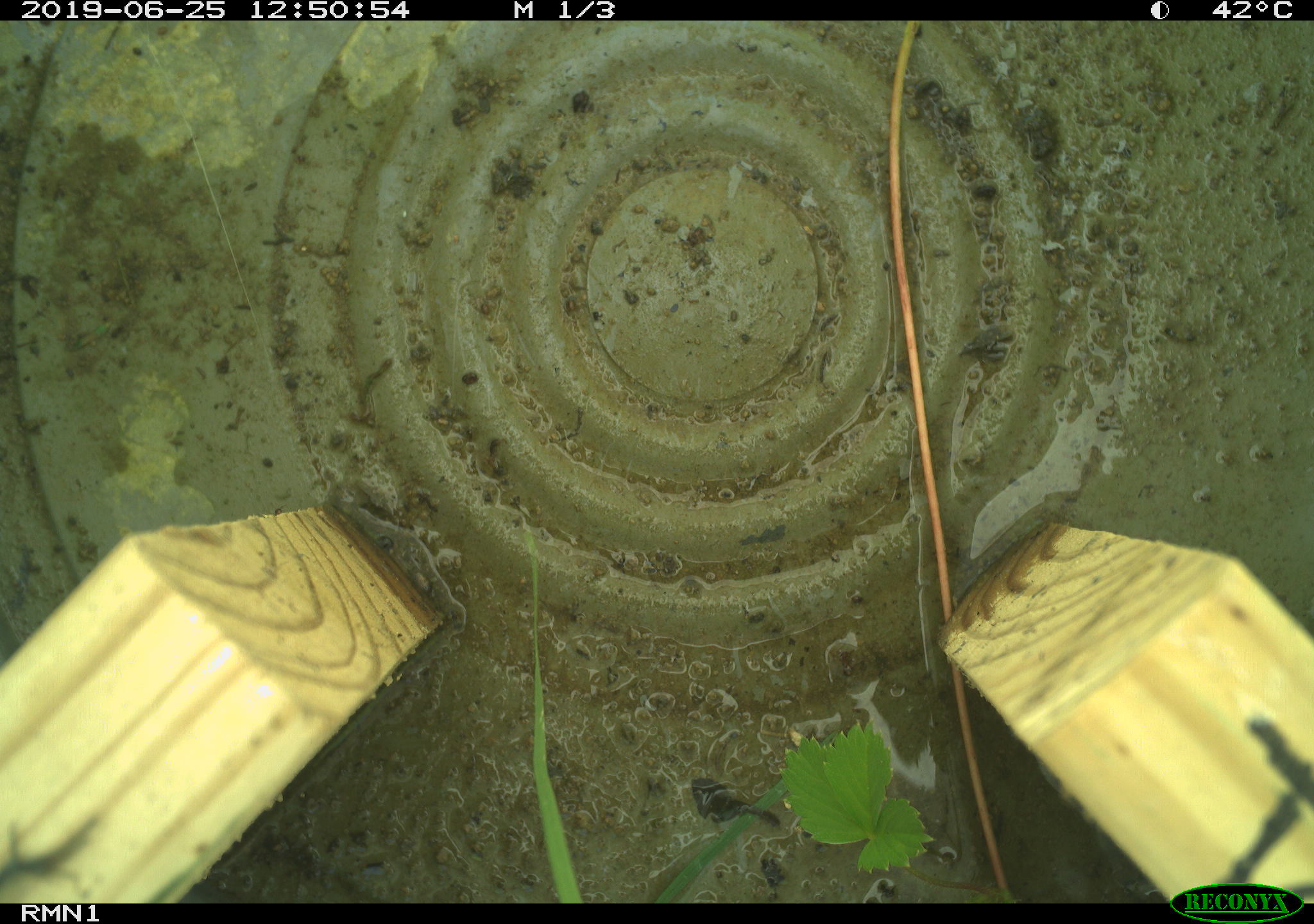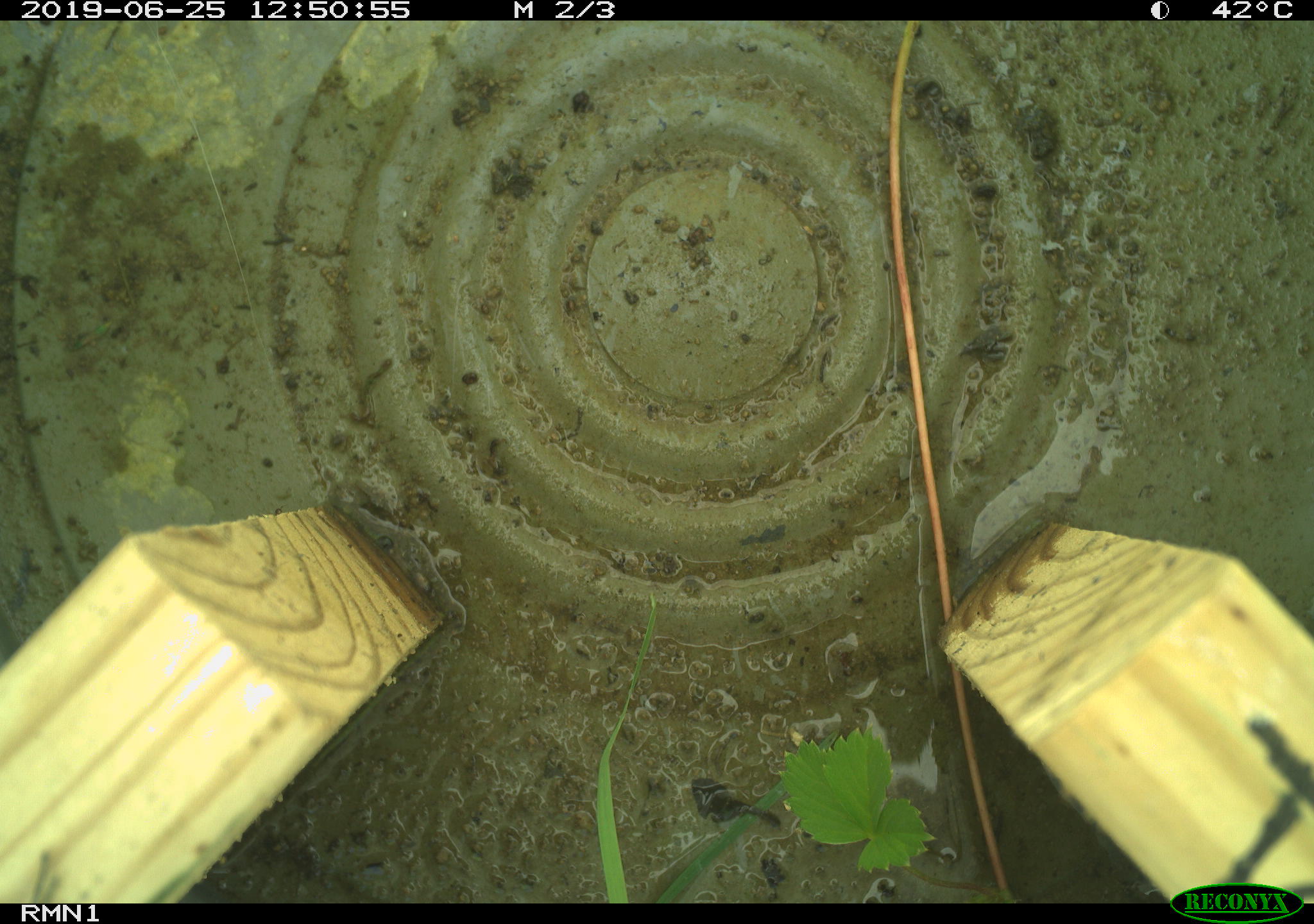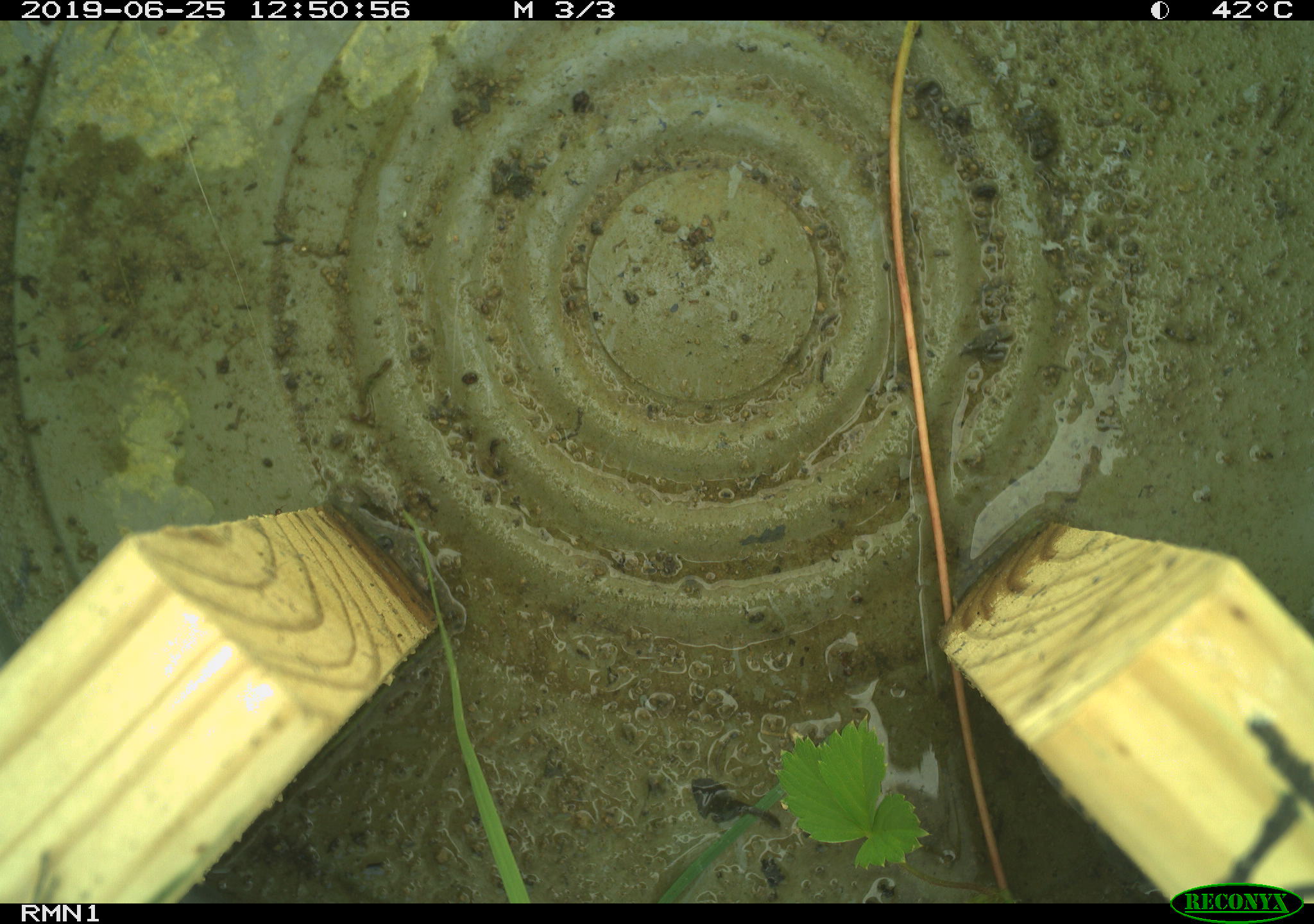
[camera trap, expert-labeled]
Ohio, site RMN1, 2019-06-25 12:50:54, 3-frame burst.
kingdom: Animalia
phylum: Chordata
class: Reptilia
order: Squamata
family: Scincidae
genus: Plestiodon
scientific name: Plestiodon fasciatus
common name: common five-lined skink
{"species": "common five-lined skink (Plestiodon fasciatus)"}